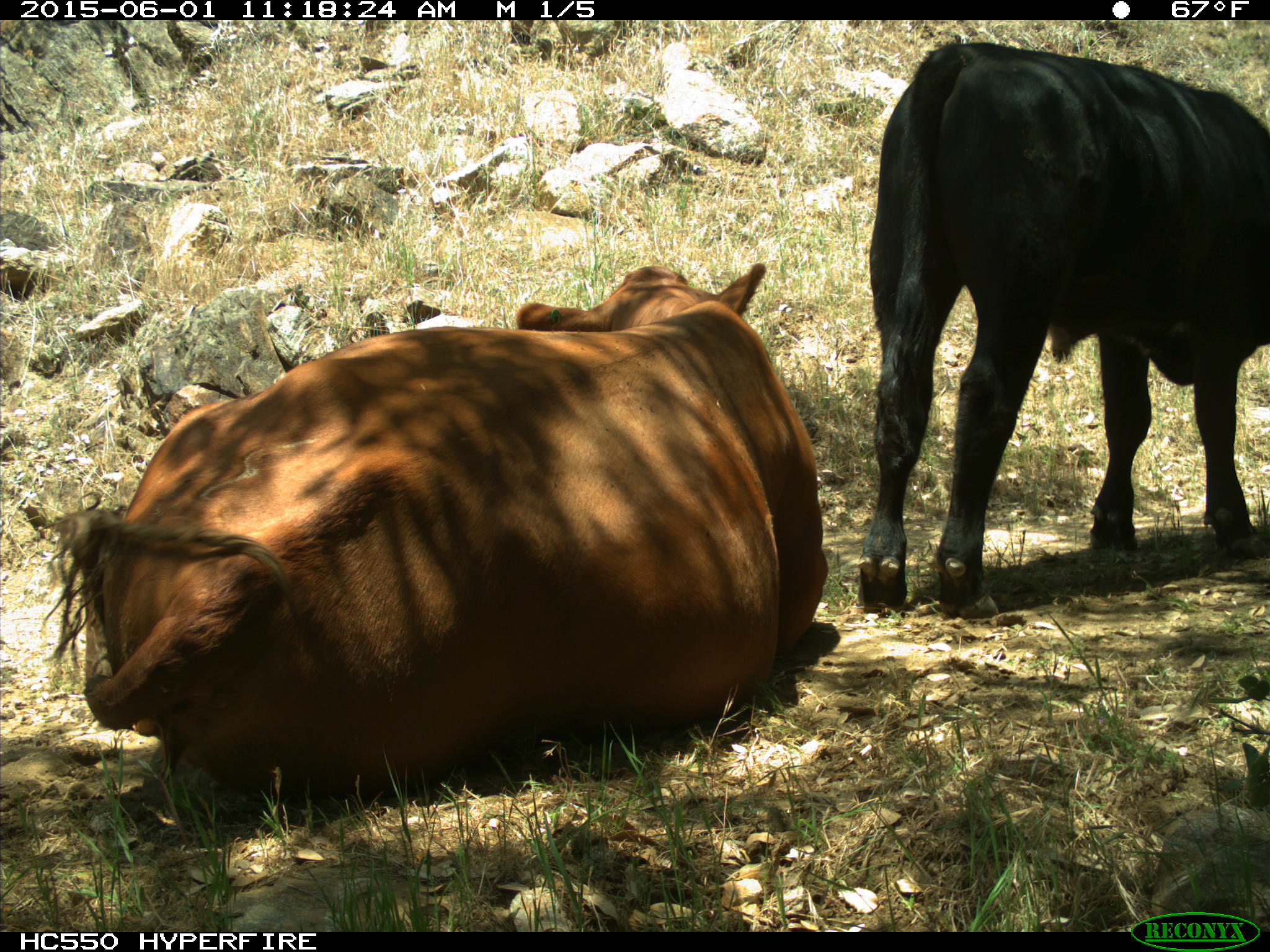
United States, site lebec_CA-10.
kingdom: Animalia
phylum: Chordata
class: Mammalia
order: Artiodactyla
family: Bovidae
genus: Bos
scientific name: Bos taurus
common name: domestic cow